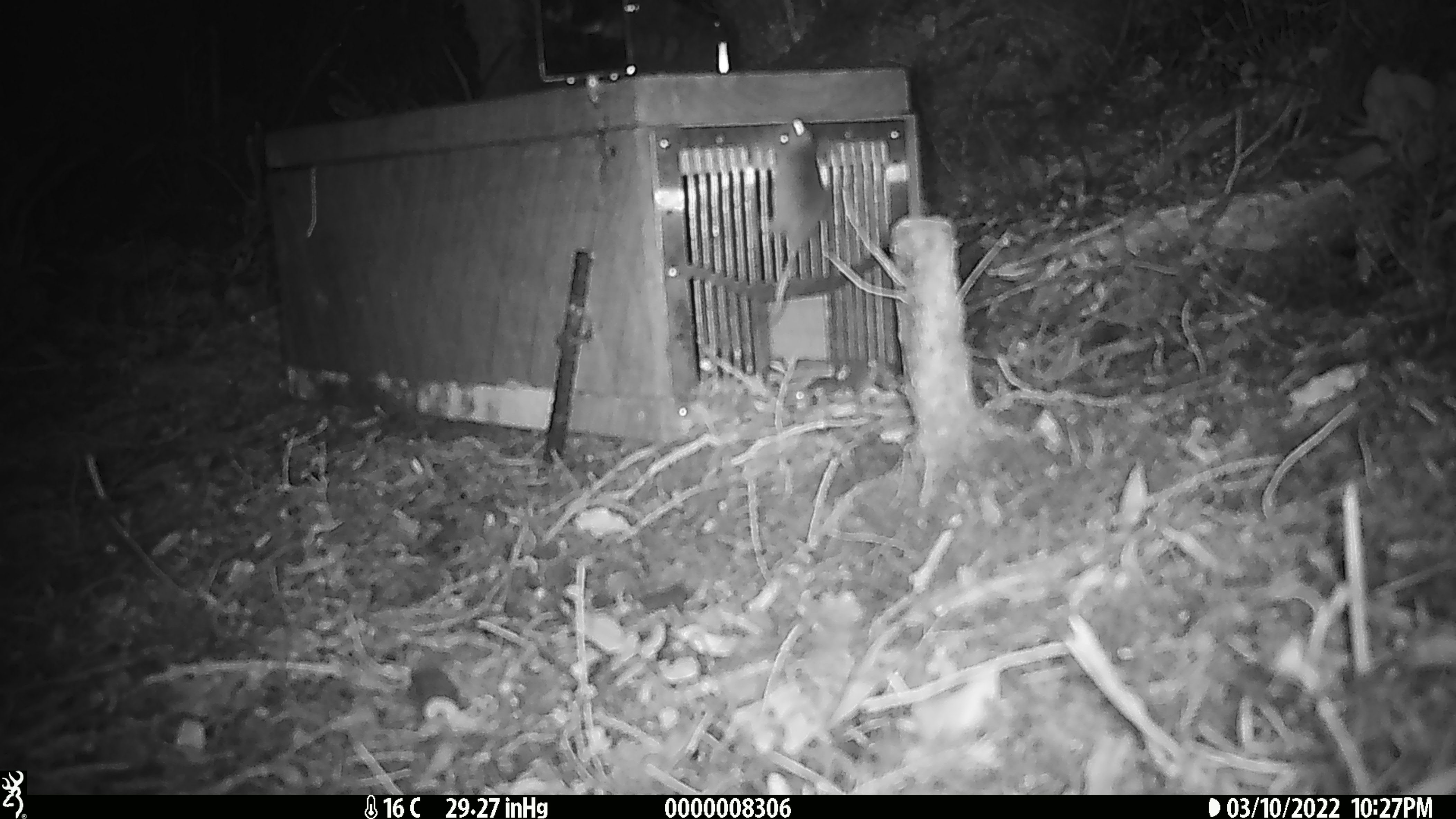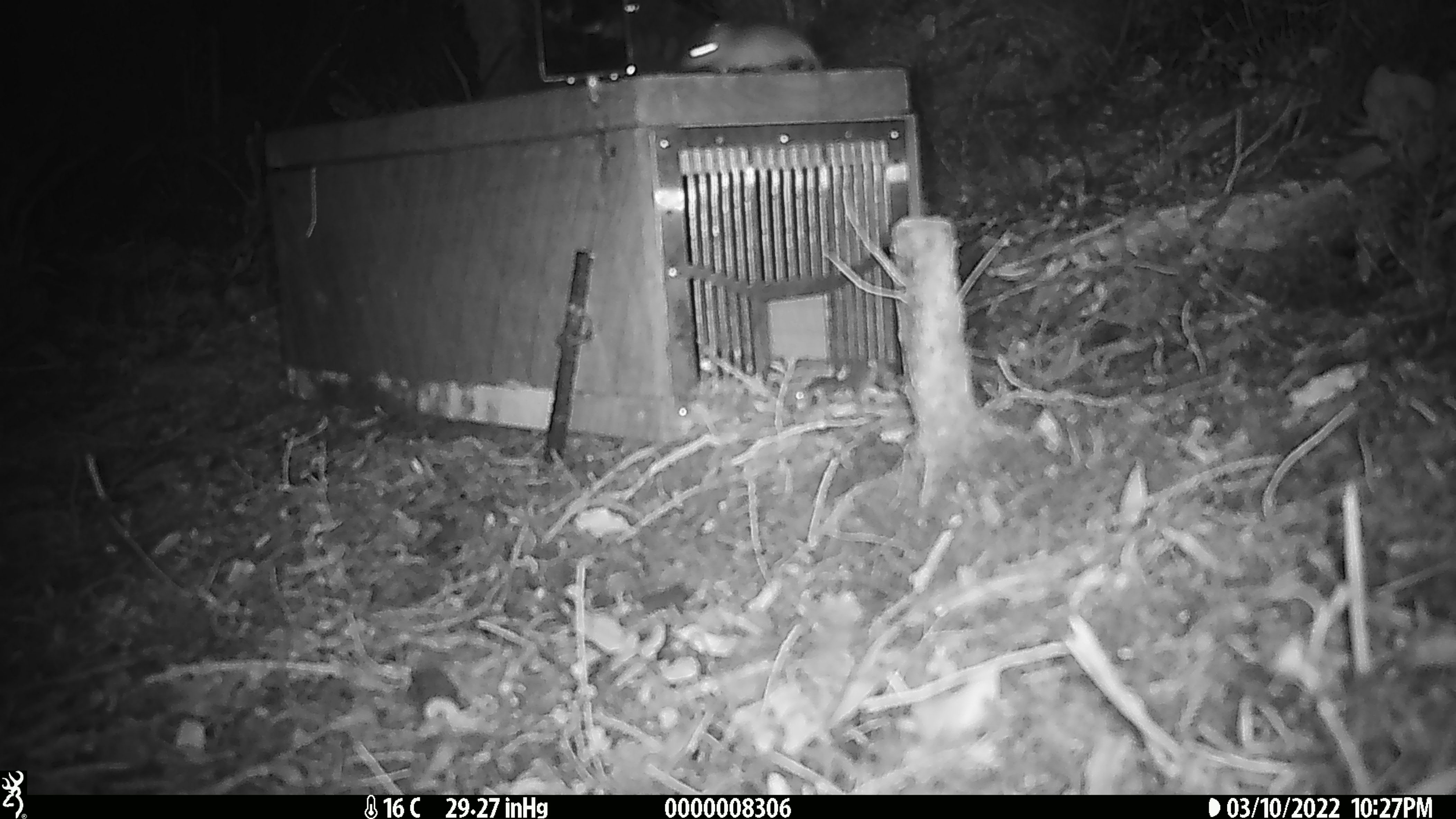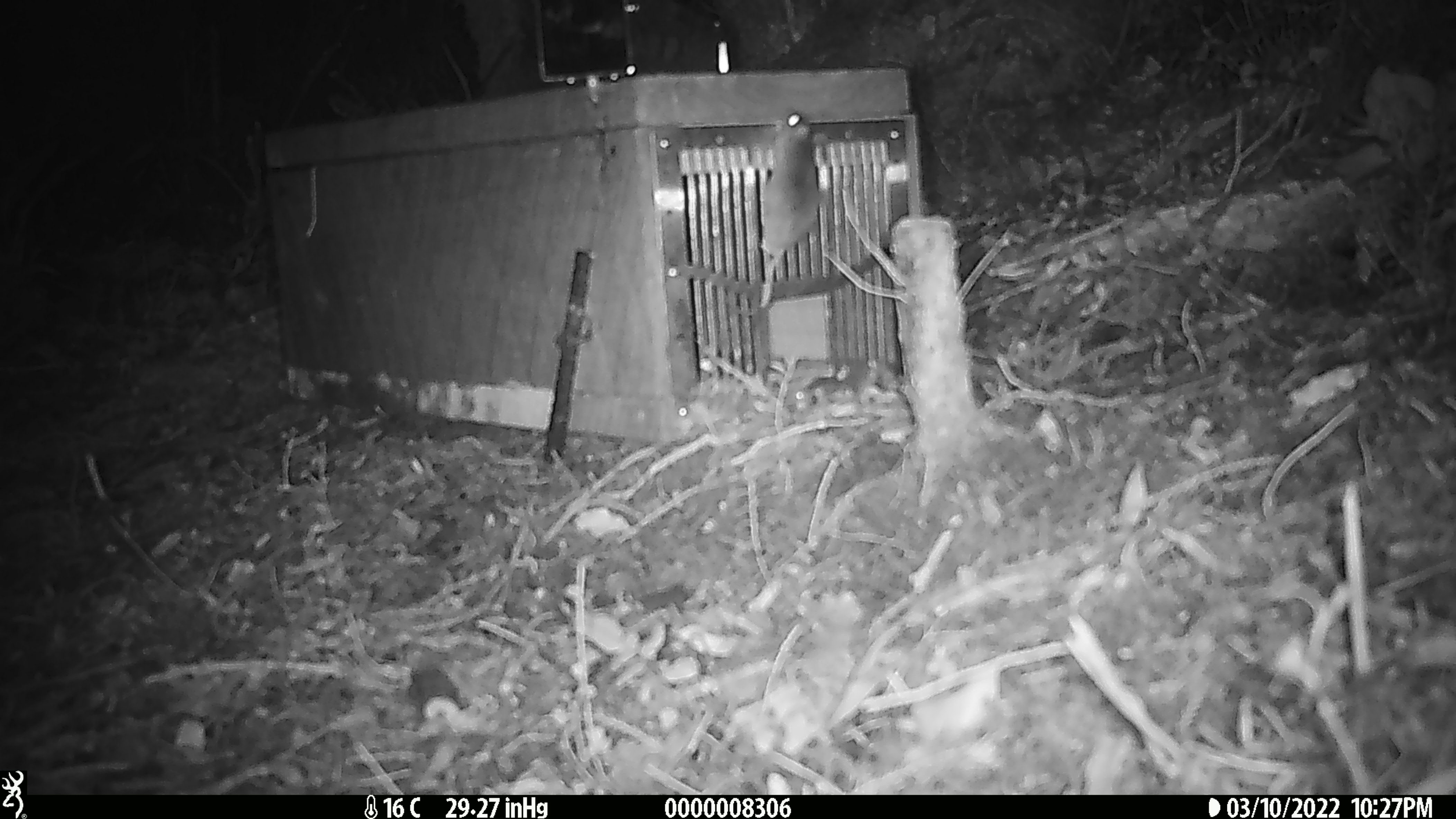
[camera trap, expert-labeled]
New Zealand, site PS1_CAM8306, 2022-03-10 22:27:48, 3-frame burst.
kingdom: Animalia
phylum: Chordata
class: Mammalia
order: Rodentia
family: Muridae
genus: Mus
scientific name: Mus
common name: mouse